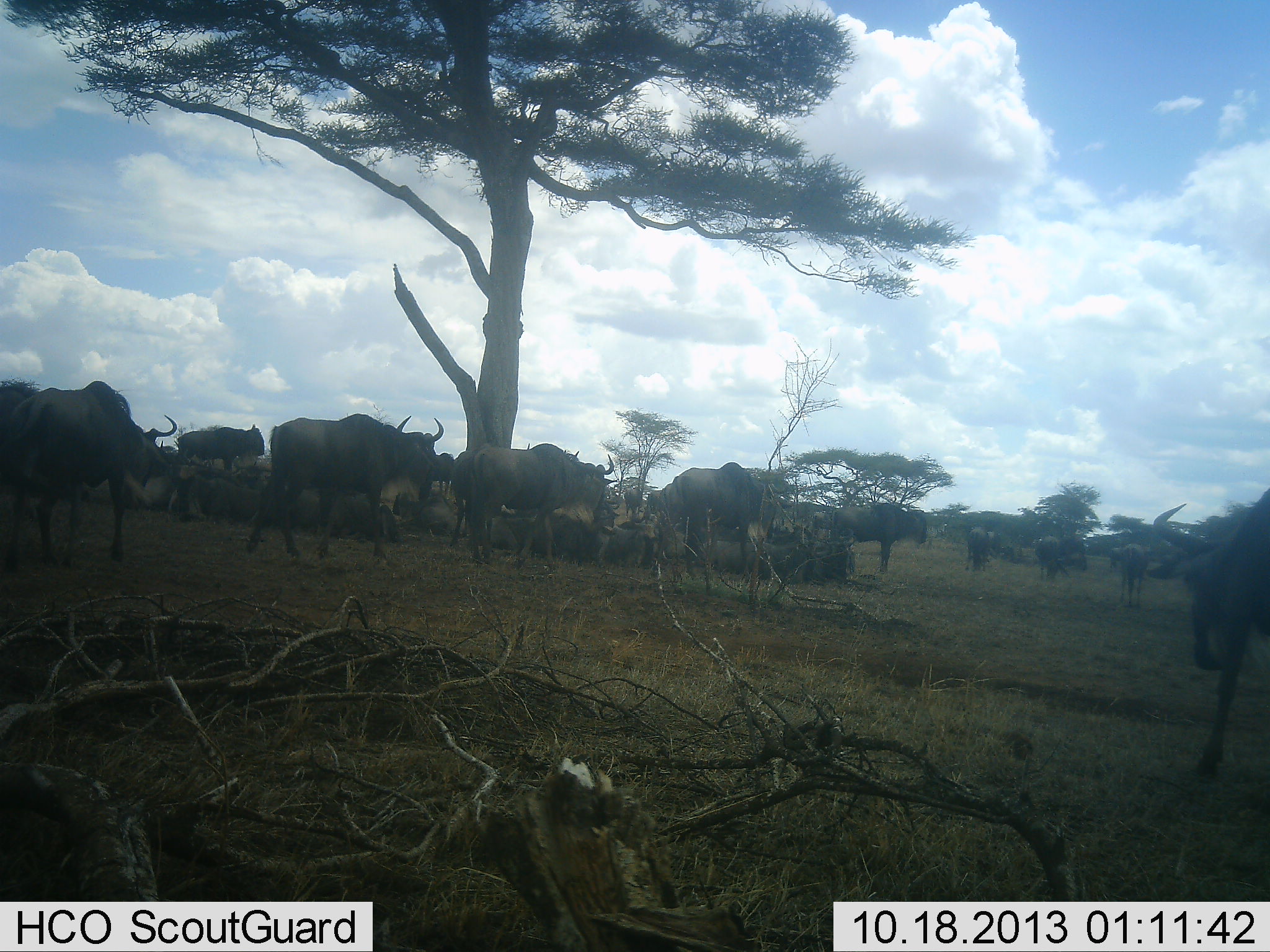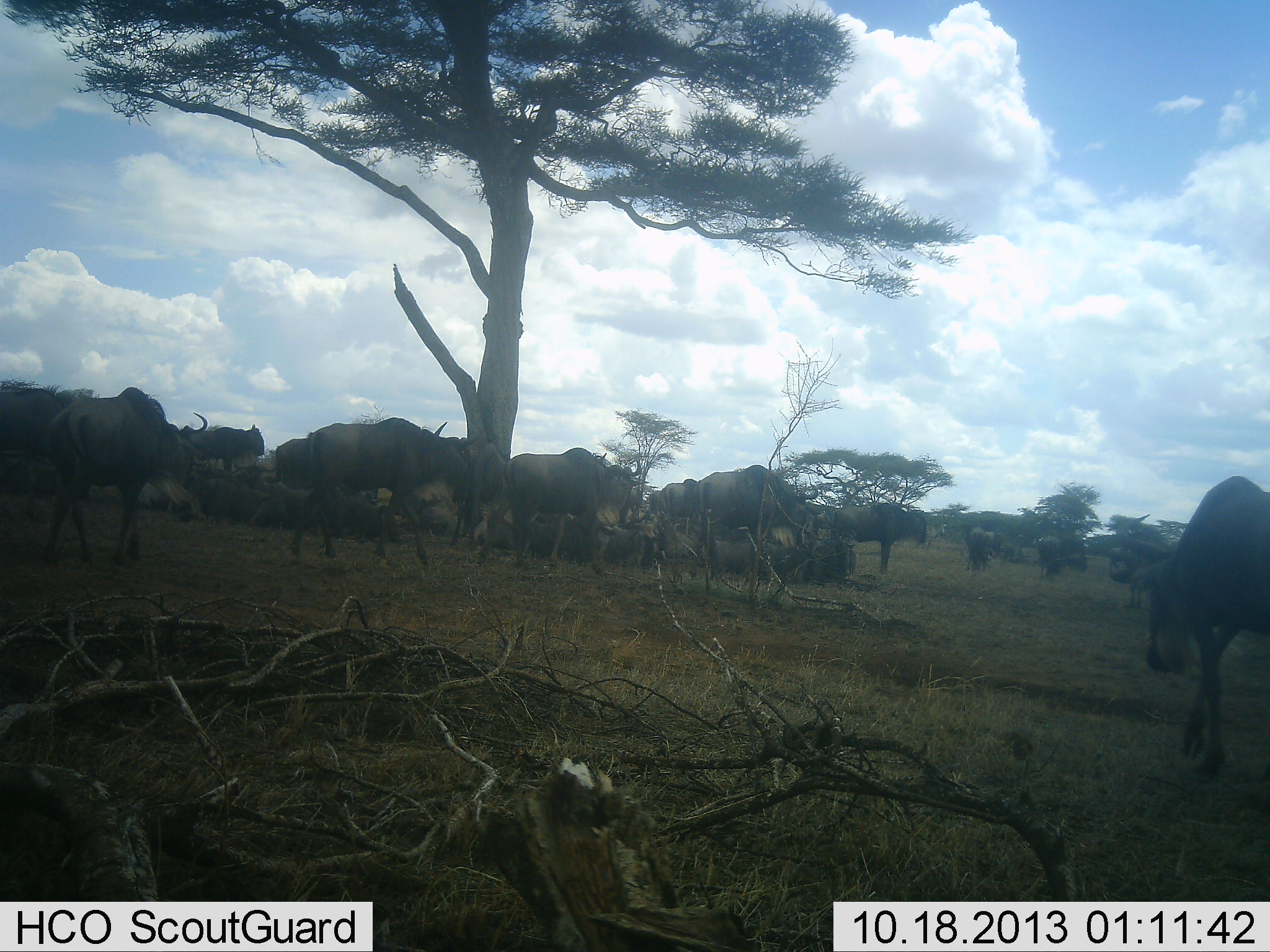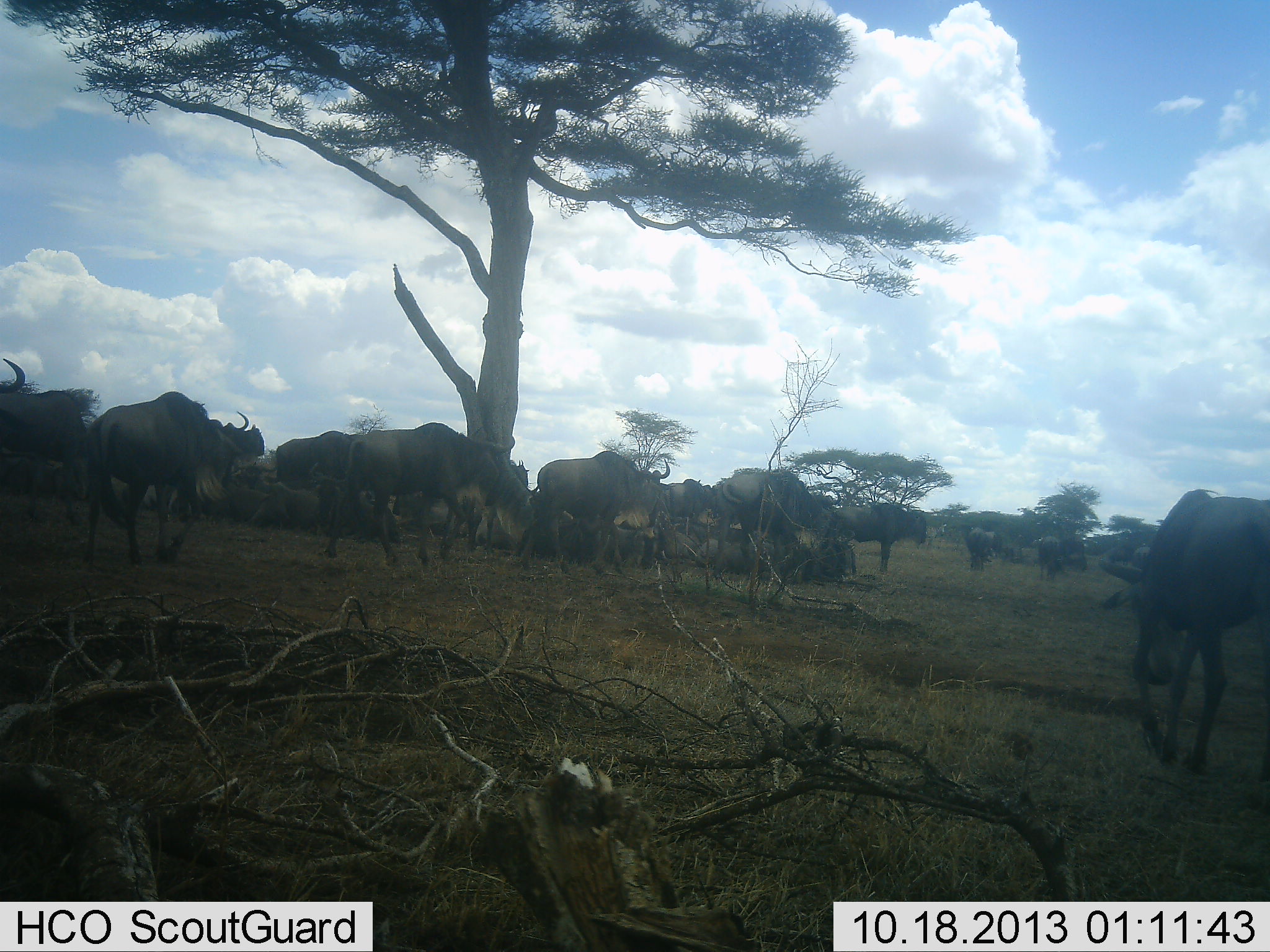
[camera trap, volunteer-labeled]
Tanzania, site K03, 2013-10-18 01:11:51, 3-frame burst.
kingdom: Animalia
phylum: Chordata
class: Mammalia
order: Artiodactyla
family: Bovidae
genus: Connochaetes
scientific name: Connochaetes taurinus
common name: blue wildebeest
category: wildebeest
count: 11-50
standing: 20%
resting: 30%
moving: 80%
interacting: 0%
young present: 0%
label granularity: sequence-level